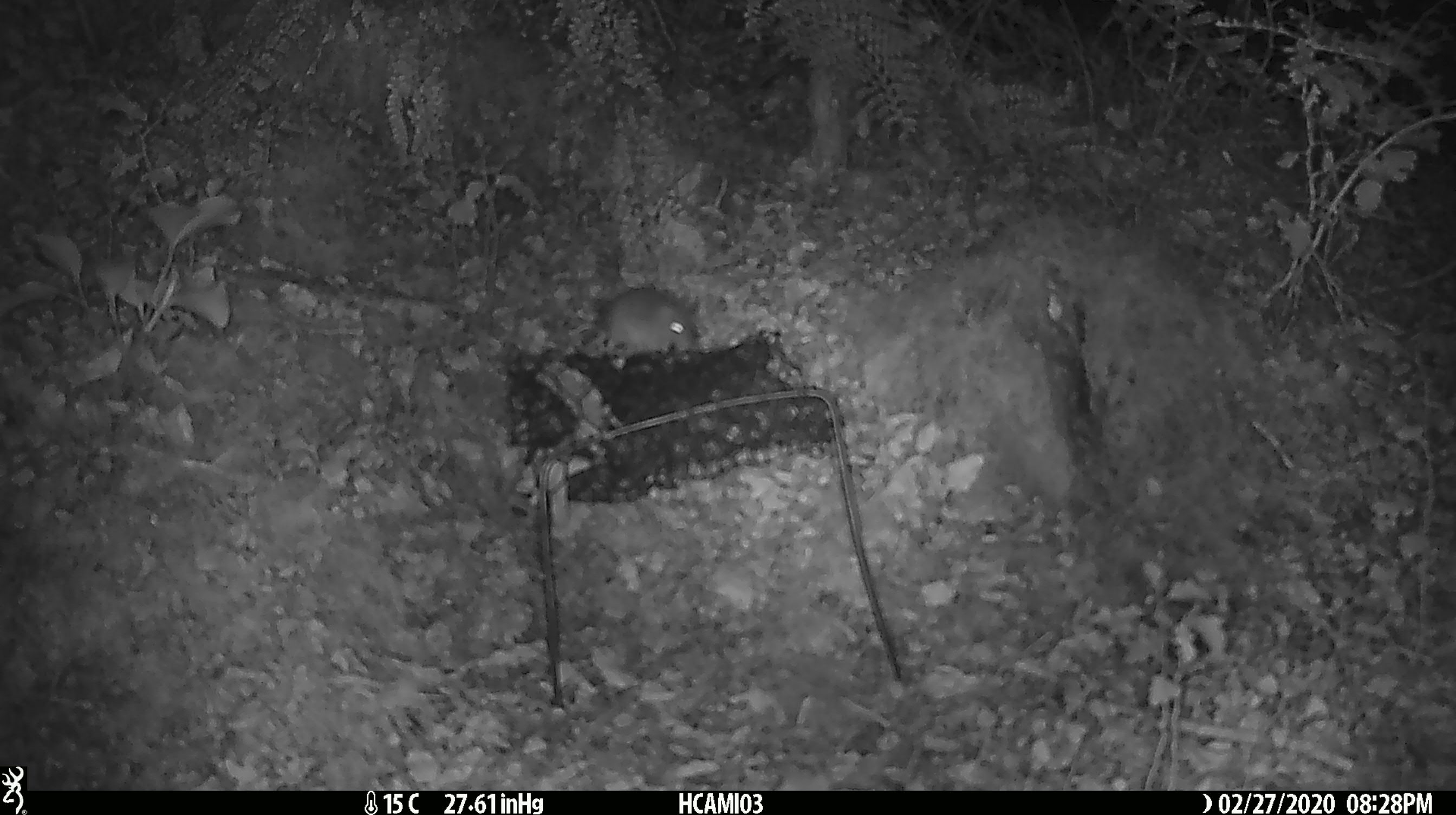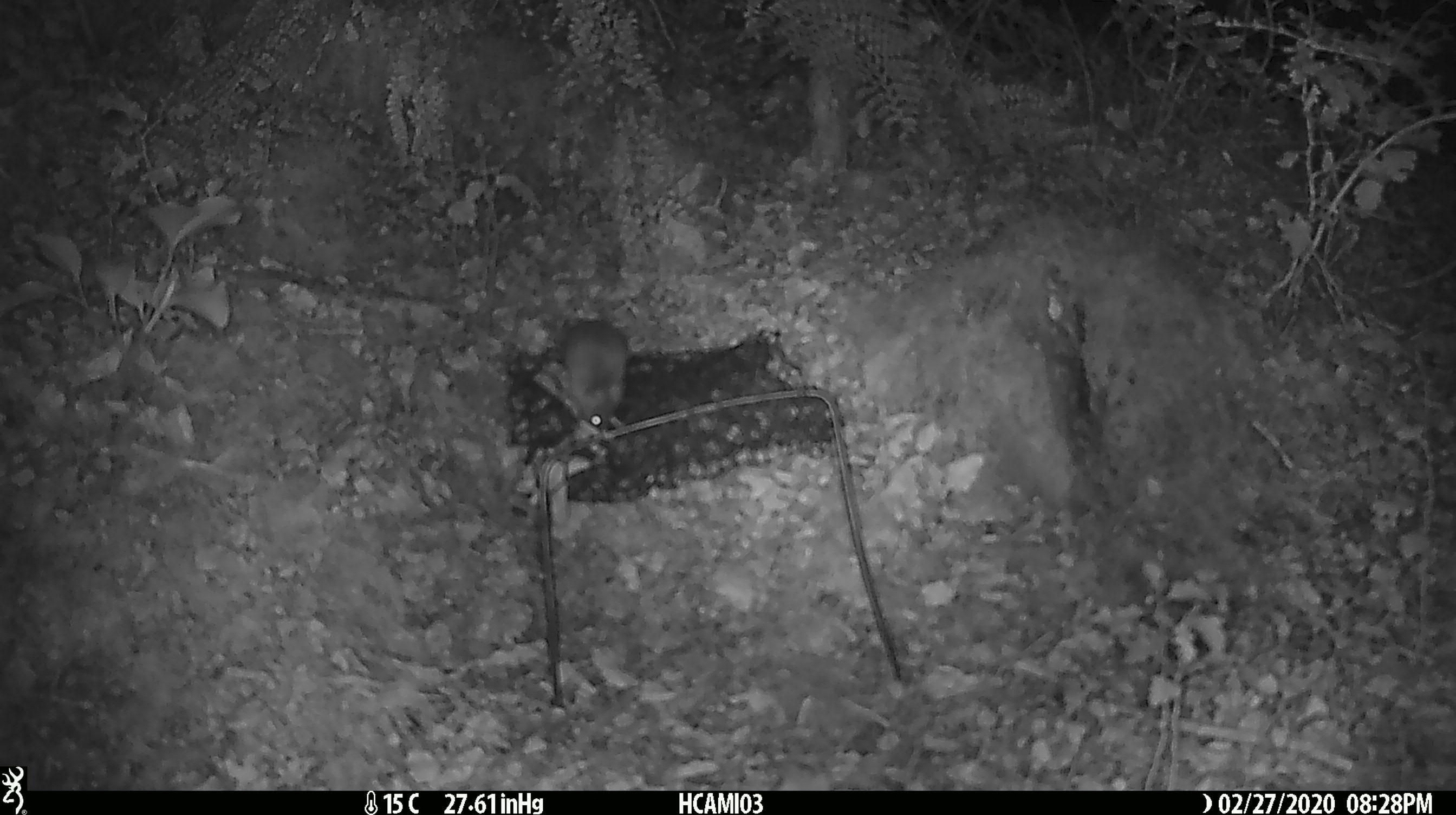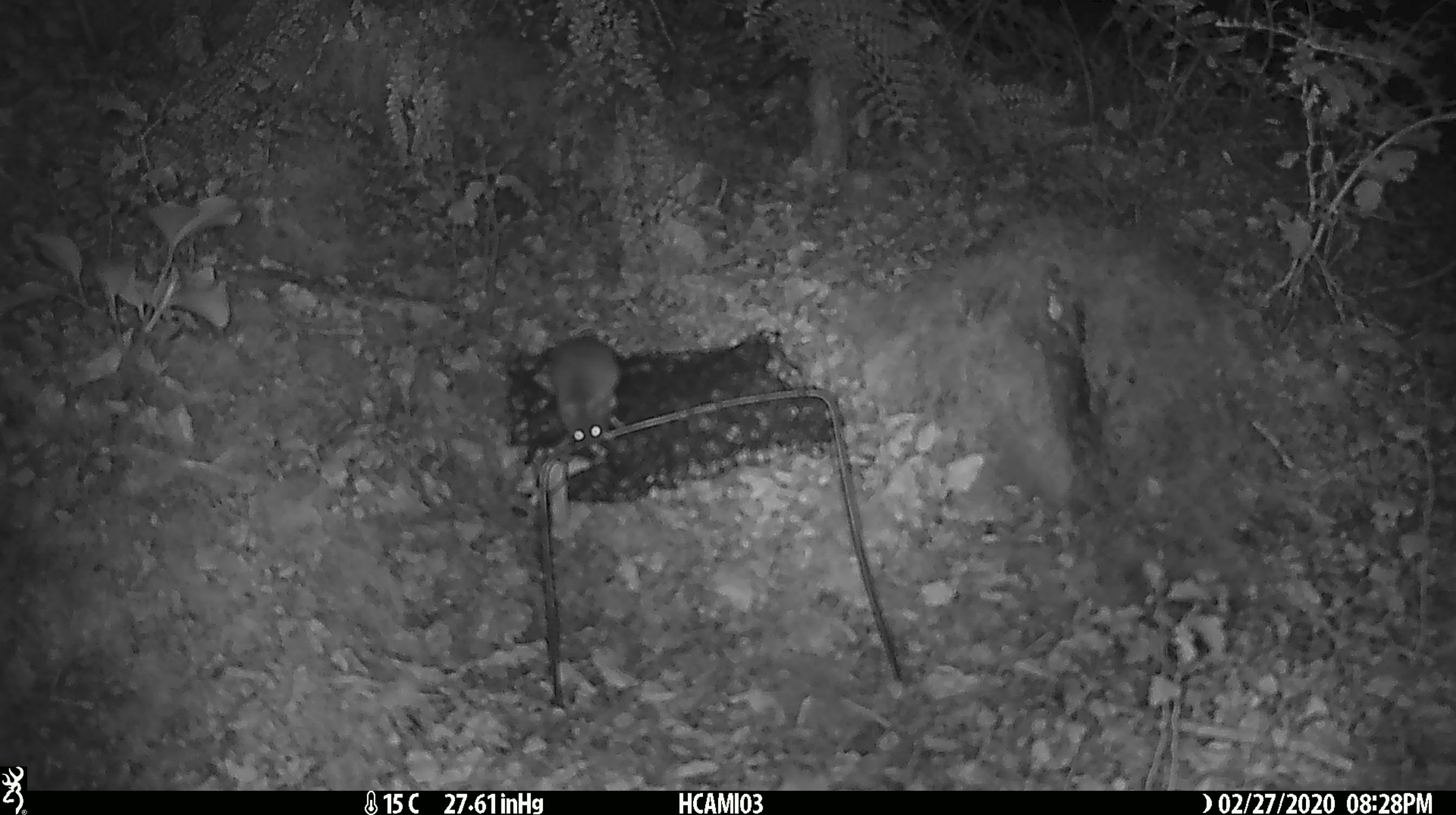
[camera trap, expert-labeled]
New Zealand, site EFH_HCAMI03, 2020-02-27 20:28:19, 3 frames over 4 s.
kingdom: Animalia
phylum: Chordata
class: Mammalia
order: Rodentia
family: Muridae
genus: Mus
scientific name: Mus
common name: mouse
Mouse (Mus).